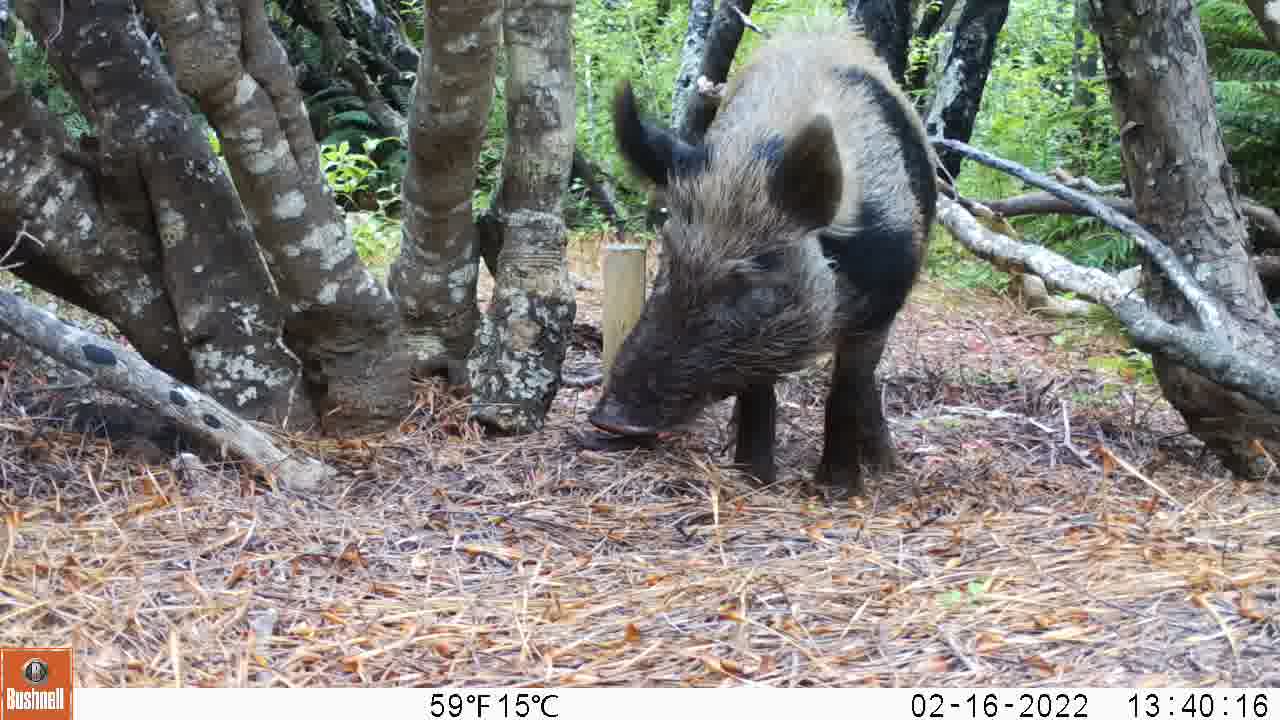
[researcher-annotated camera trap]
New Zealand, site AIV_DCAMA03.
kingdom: Animalia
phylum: Chordata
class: Mammalia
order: Artiodactyla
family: Suidae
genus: Sus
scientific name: Sus scrofa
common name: pig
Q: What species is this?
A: Pig (Sus scrofa).